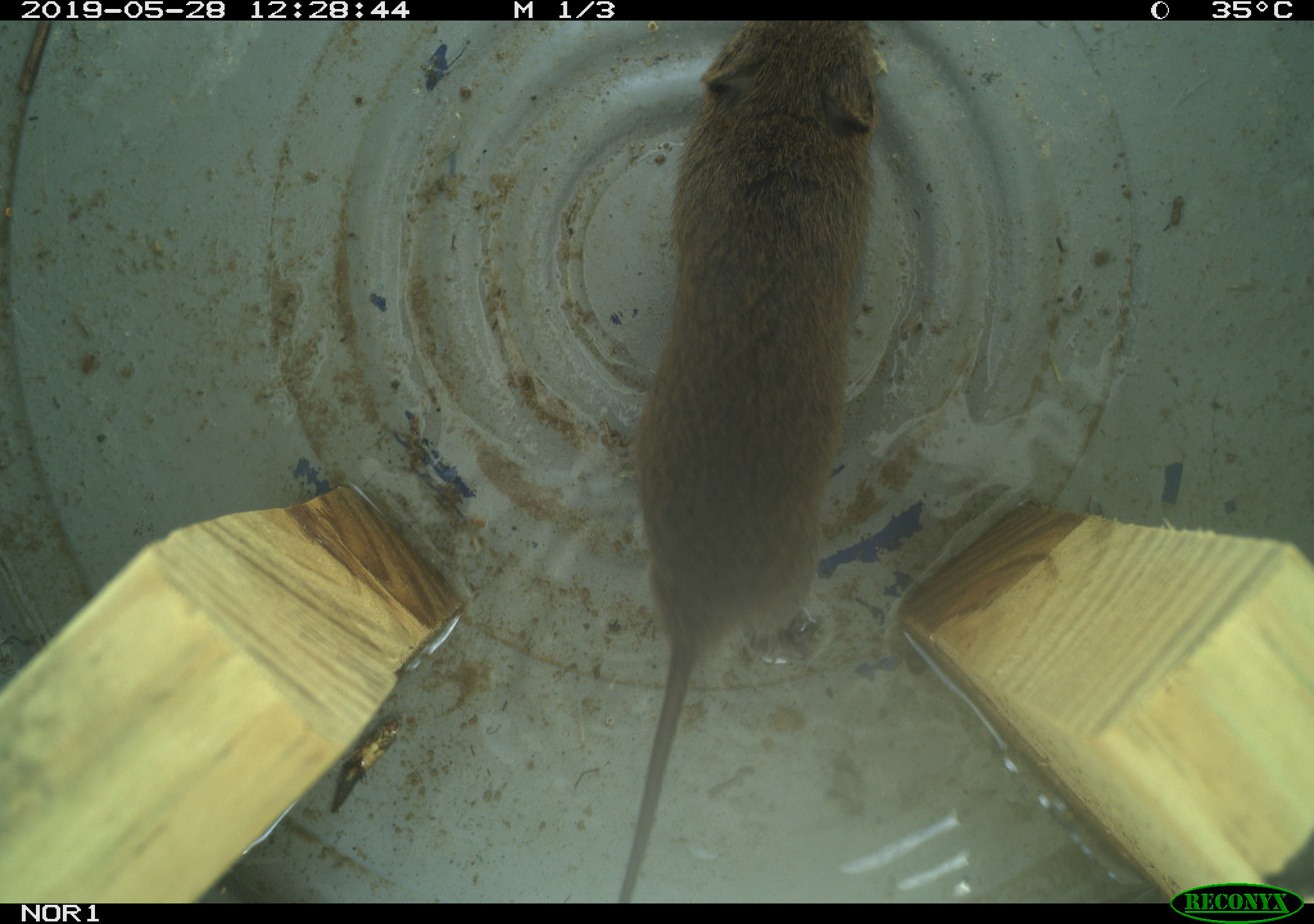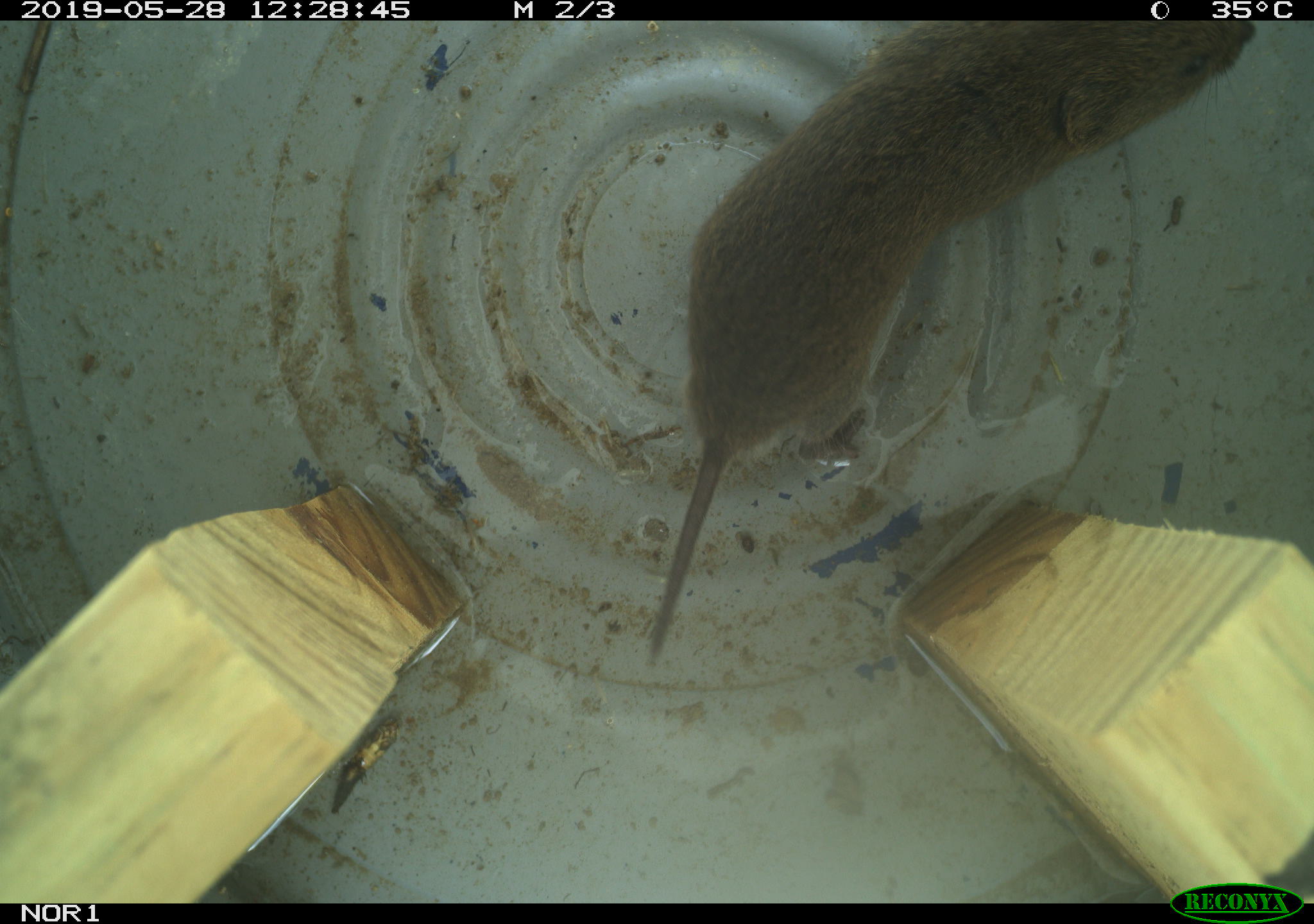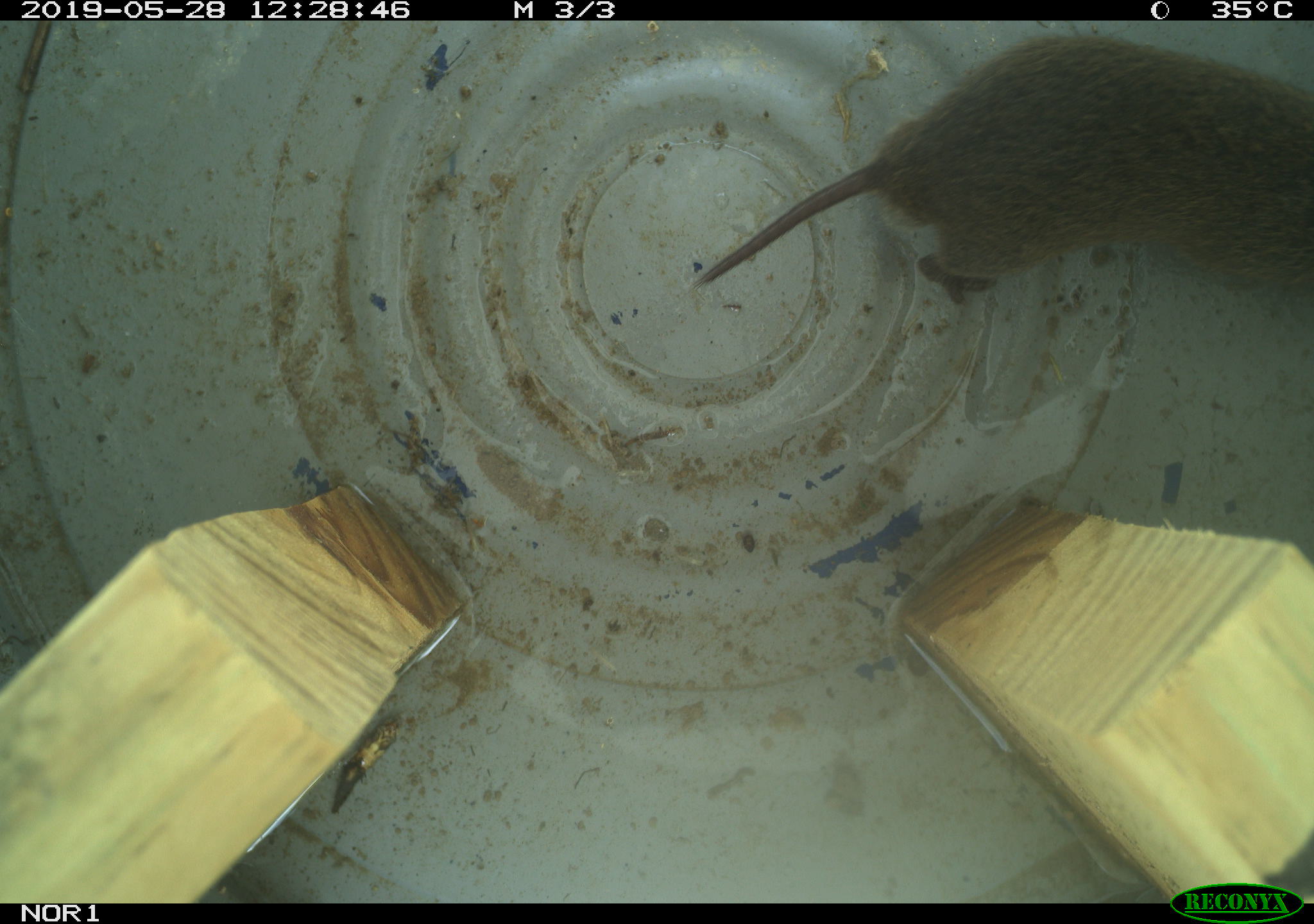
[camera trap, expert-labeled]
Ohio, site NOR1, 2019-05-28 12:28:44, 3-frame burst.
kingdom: Animalia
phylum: Chordata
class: Mammalia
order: Rodentia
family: Cricetidae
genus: Microtus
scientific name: Microtus pennsylvanicus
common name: meadow vole